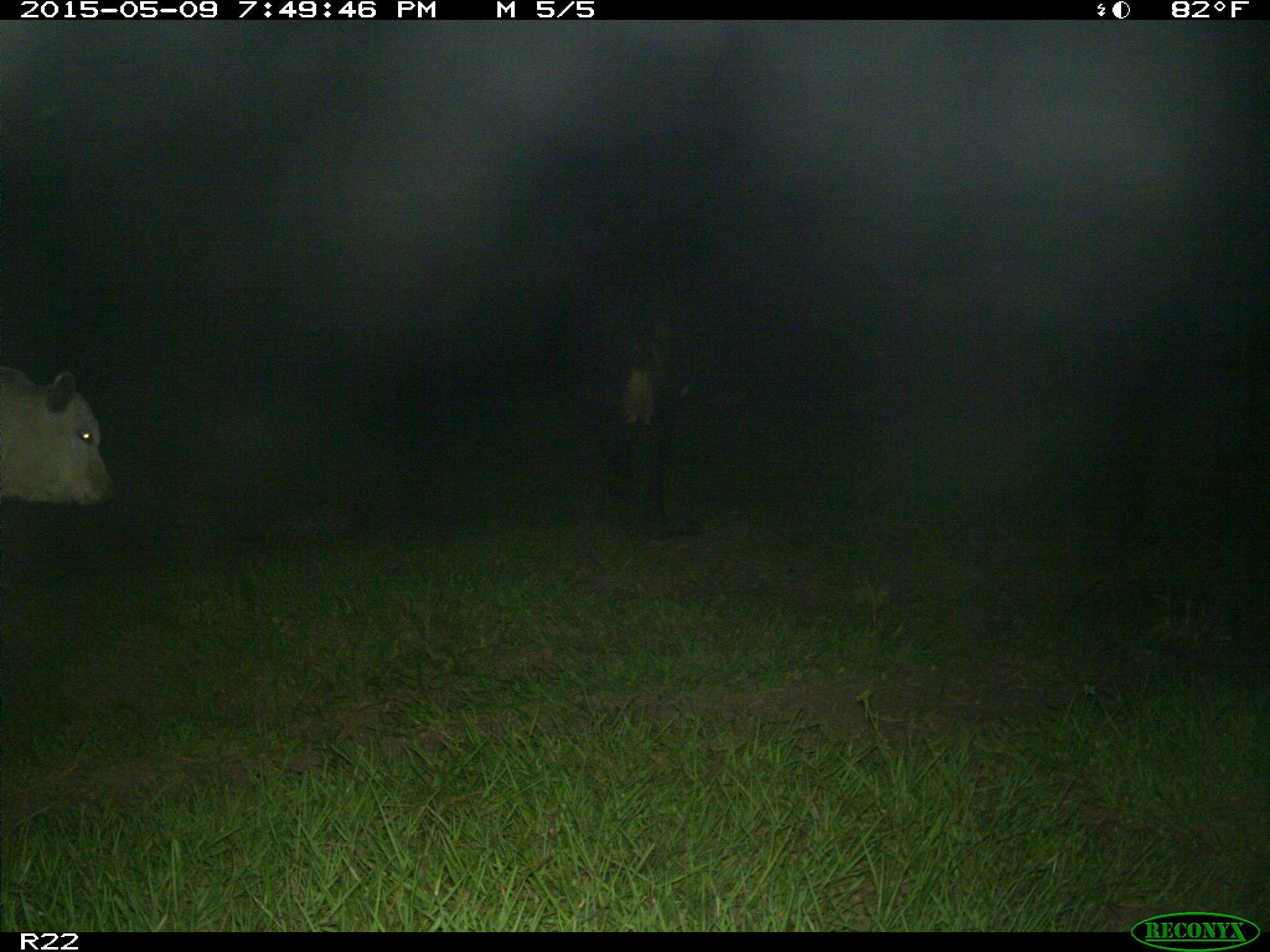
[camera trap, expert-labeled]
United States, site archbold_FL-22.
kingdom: Animalia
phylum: Chordata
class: Mammalia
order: Artiodactyla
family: Bovidae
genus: Bos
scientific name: Bos taurus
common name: domestic cow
Bos taurus (domestic cow).